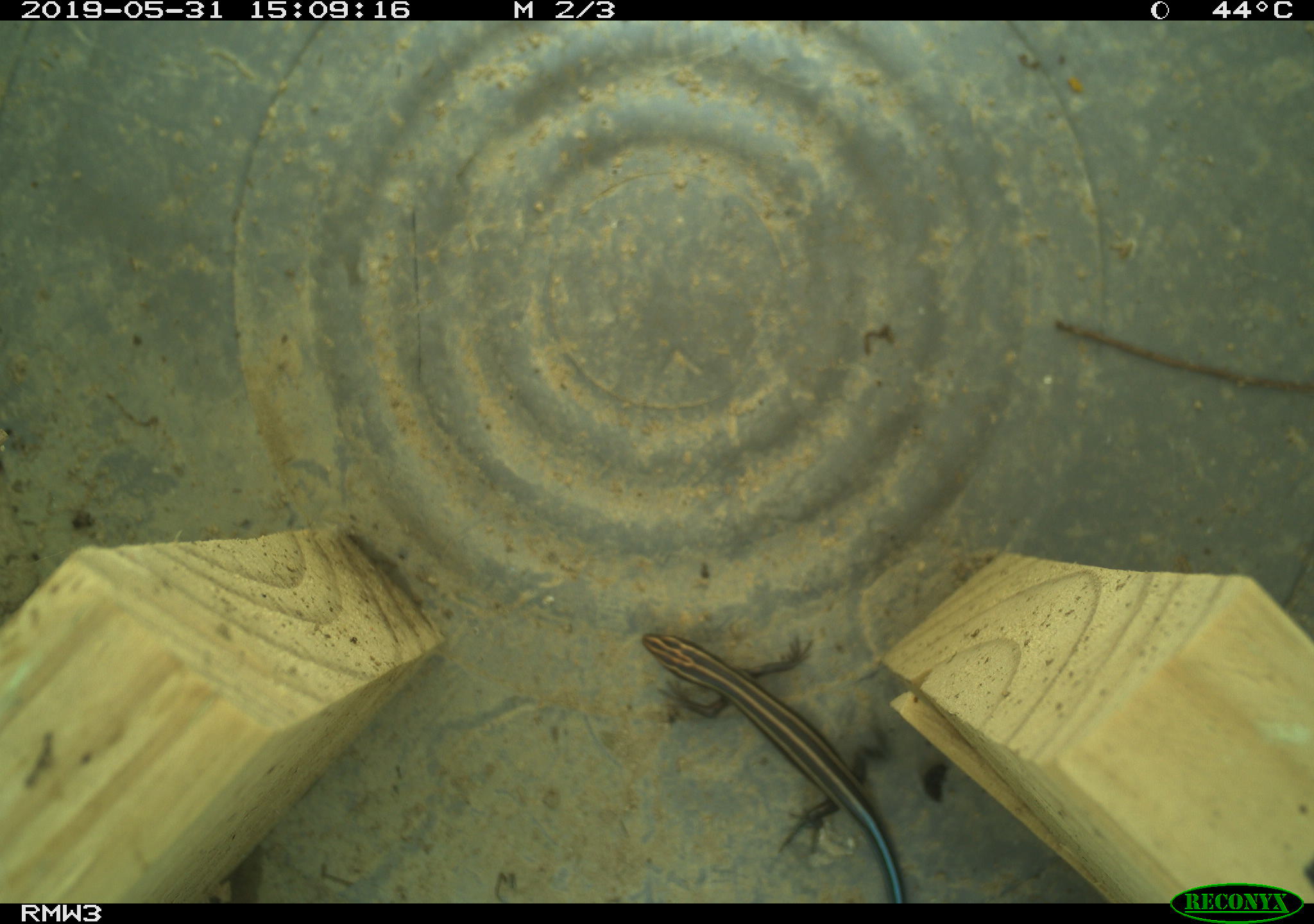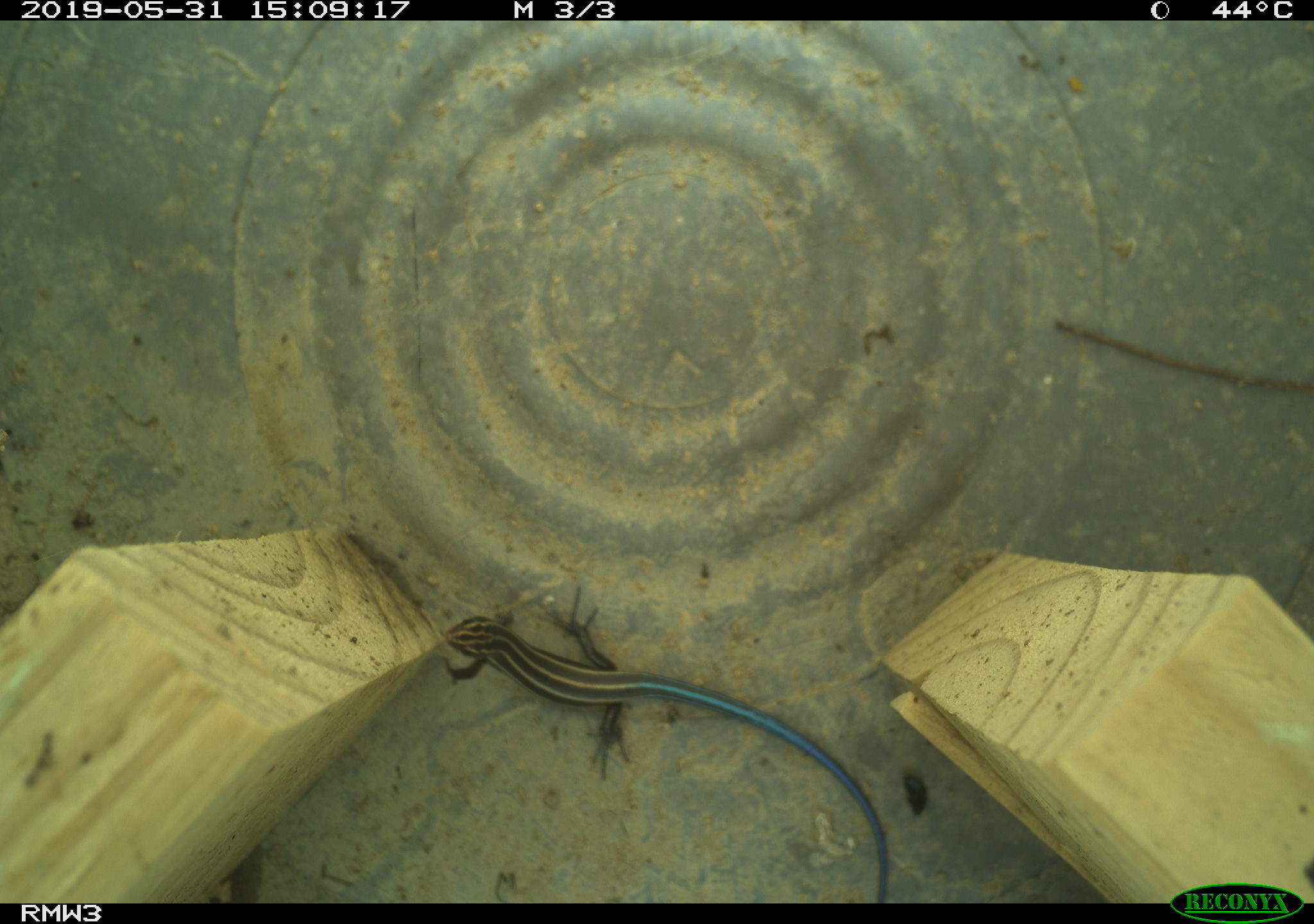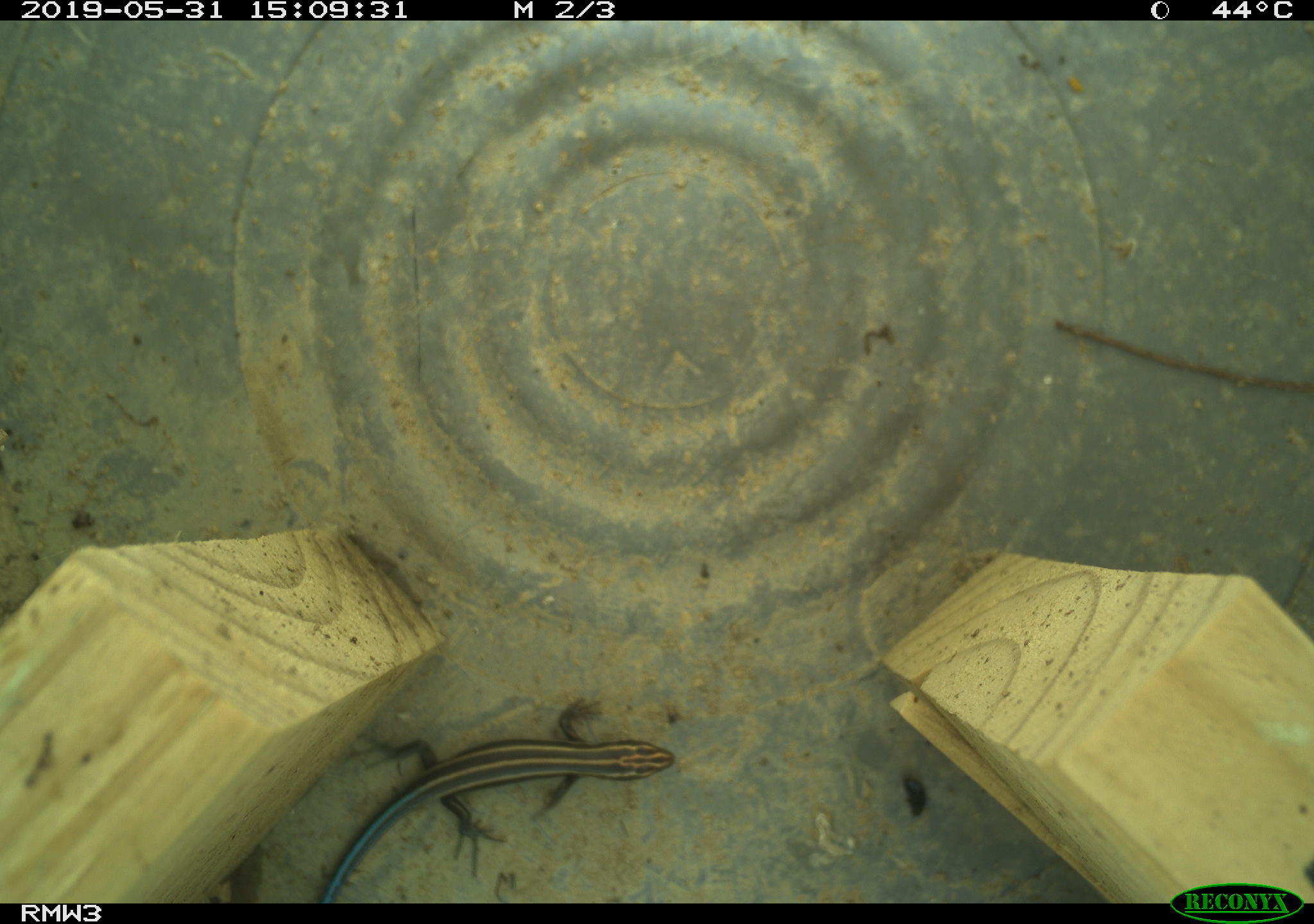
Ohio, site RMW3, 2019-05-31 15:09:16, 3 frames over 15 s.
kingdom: Animalia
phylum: Chordata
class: Reptilia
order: Squamata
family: Scincidae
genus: Plestiodon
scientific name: Plestiodon fasciatus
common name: common five-lined skink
Common five-lined skink (Plestiodon fasciatus).